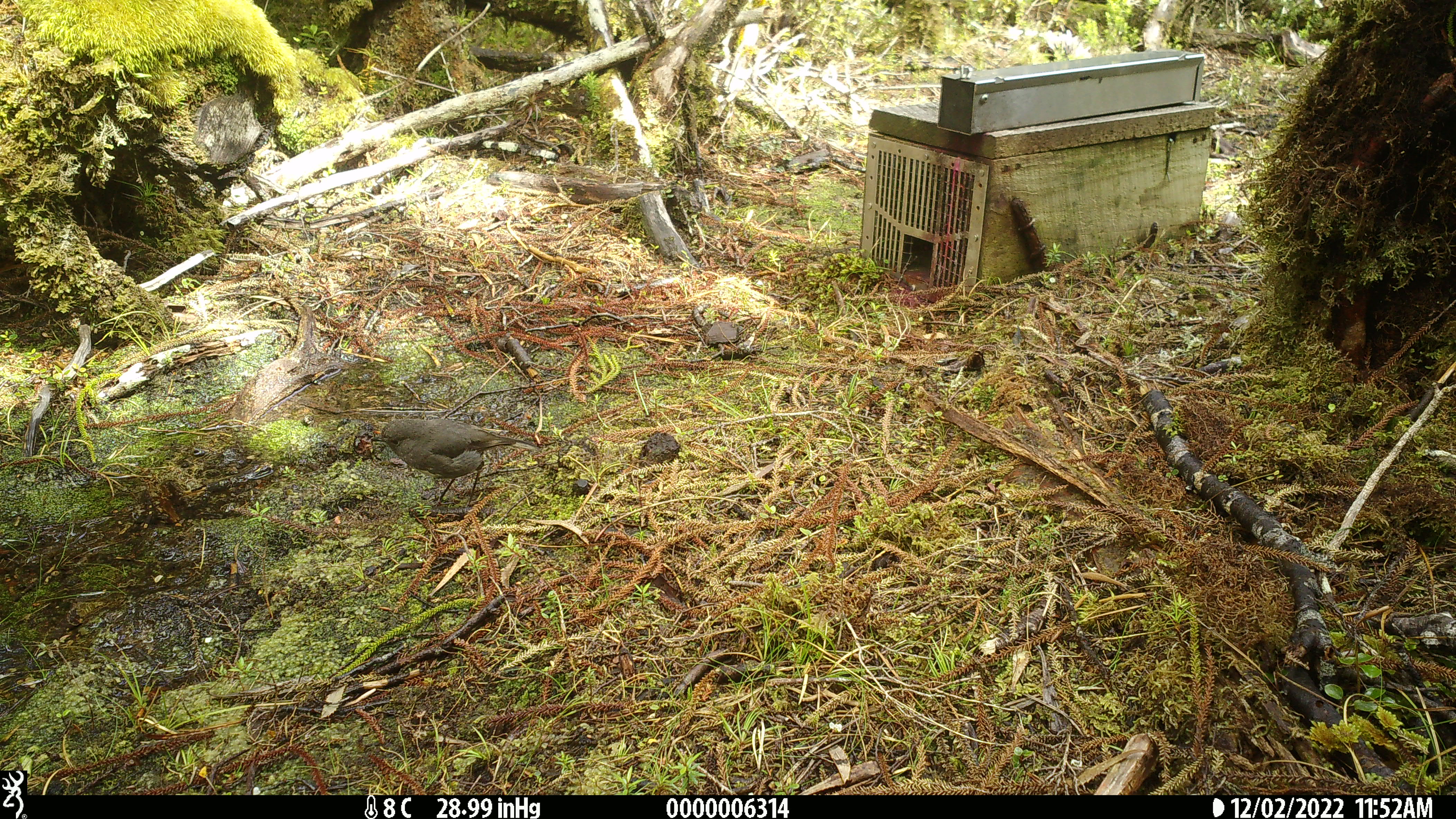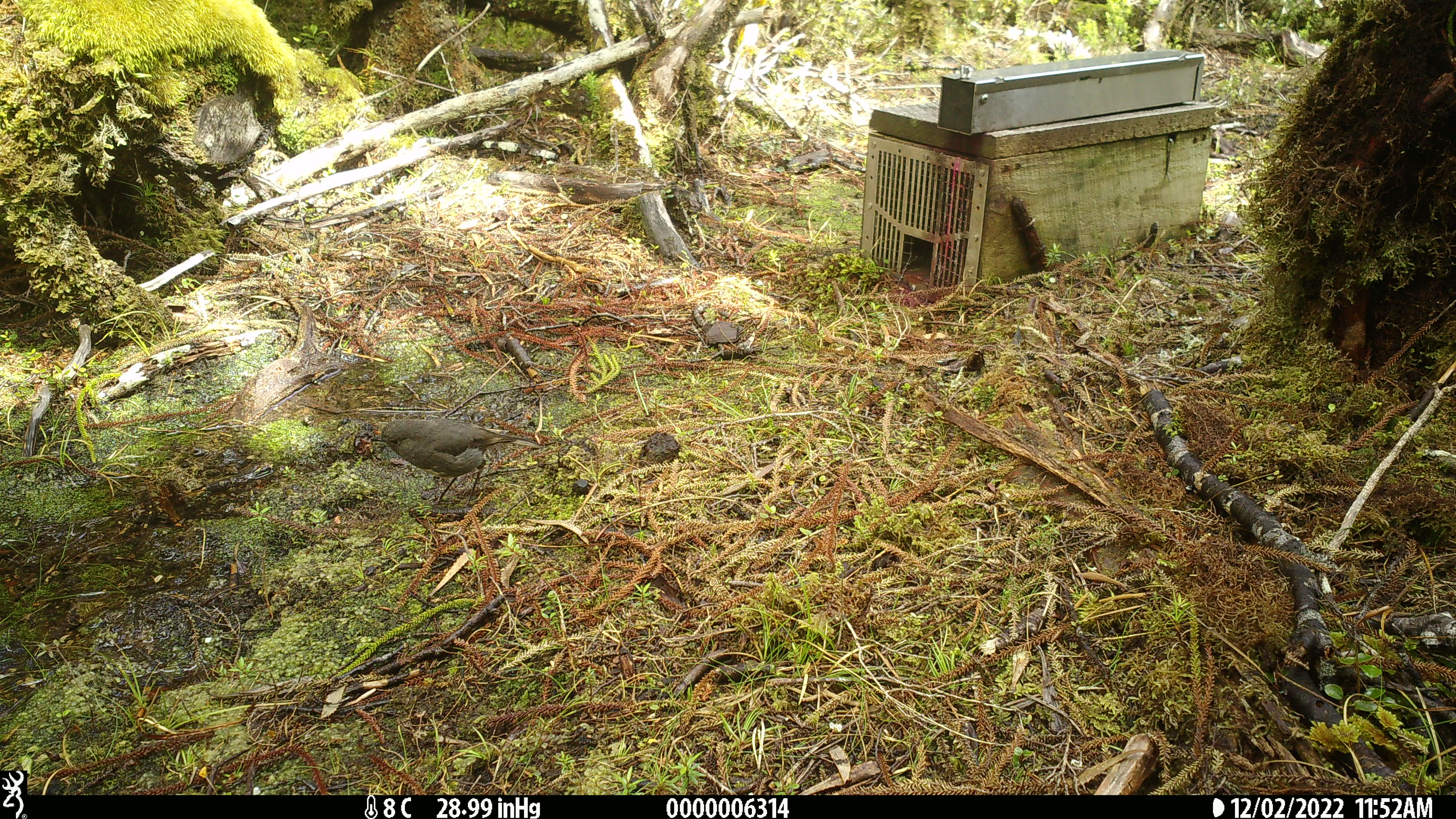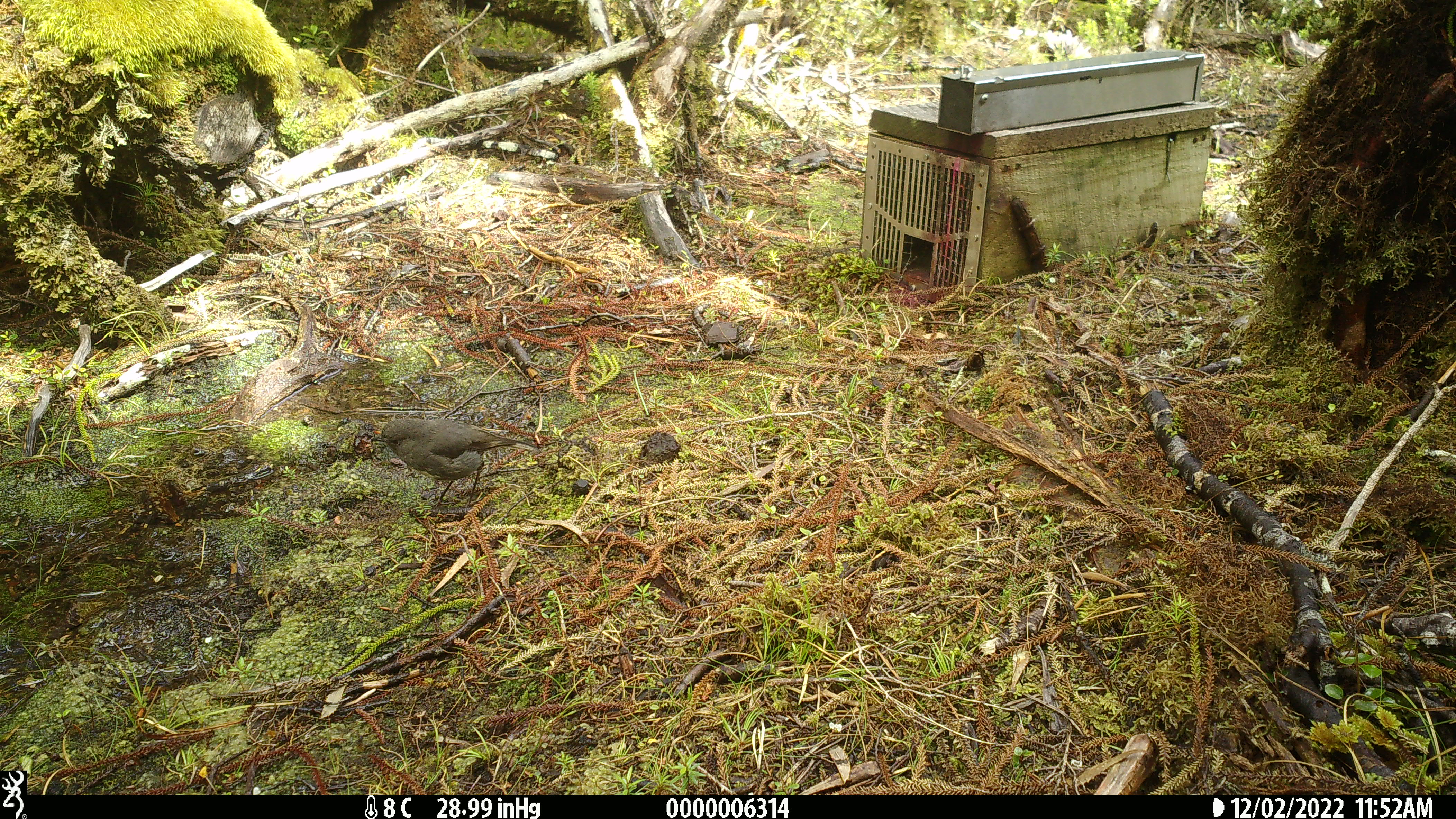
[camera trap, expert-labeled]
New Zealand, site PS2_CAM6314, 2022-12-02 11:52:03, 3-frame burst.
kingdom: Animalia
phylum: Chordata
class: Aves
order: Passeriformes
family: Petroicidae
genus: Petroica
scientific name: Petroica australis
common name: new zealand robin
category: robin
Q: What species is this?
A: Robin (new zealand robin) (Petroica australis).